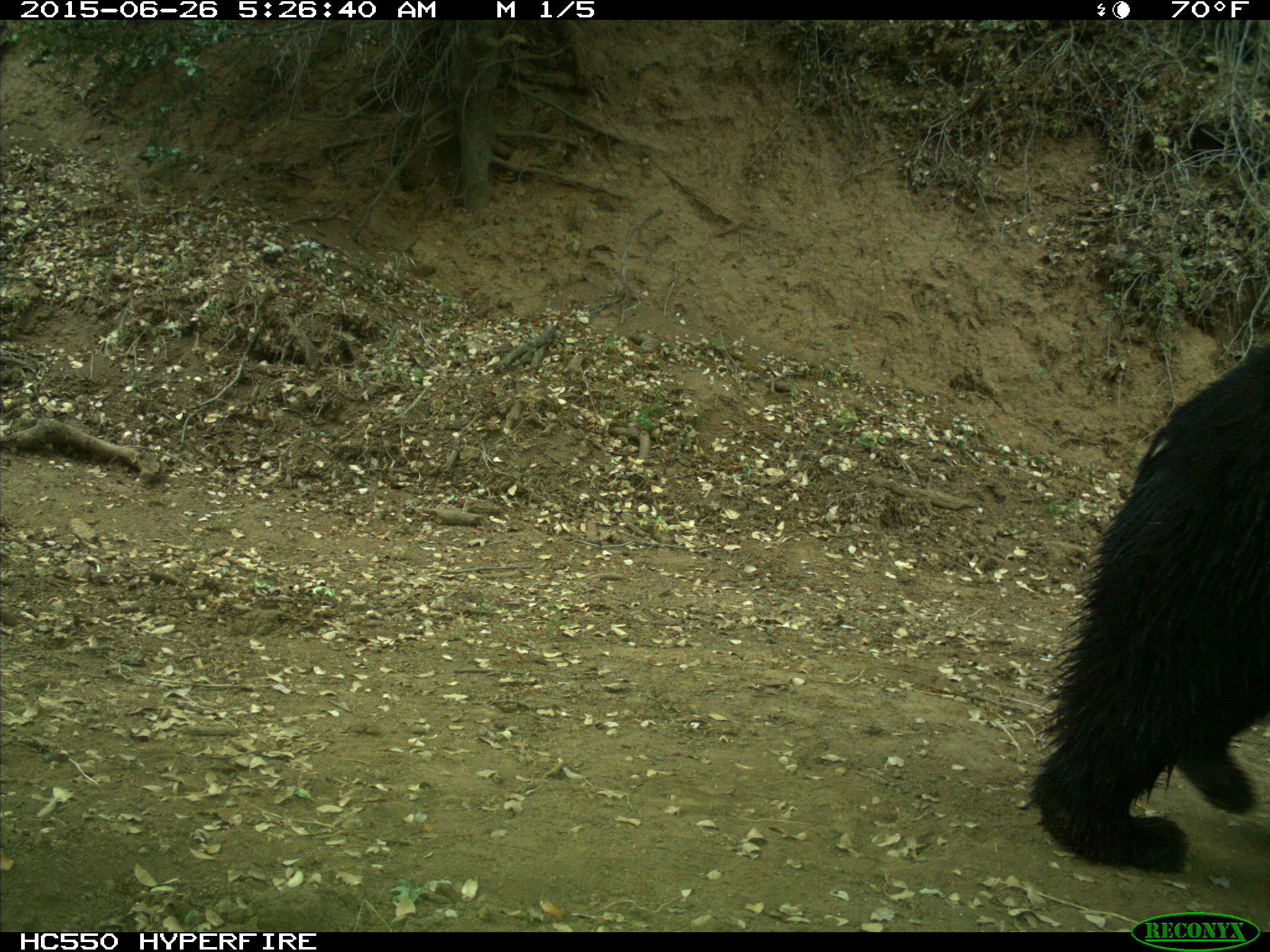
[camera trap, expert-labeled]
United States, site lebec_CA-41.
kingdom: Animalia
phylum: Chordata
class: Mammalia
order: Carnivora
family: Ursidae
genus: Ursus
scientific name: Ursus americanus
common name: american black bear